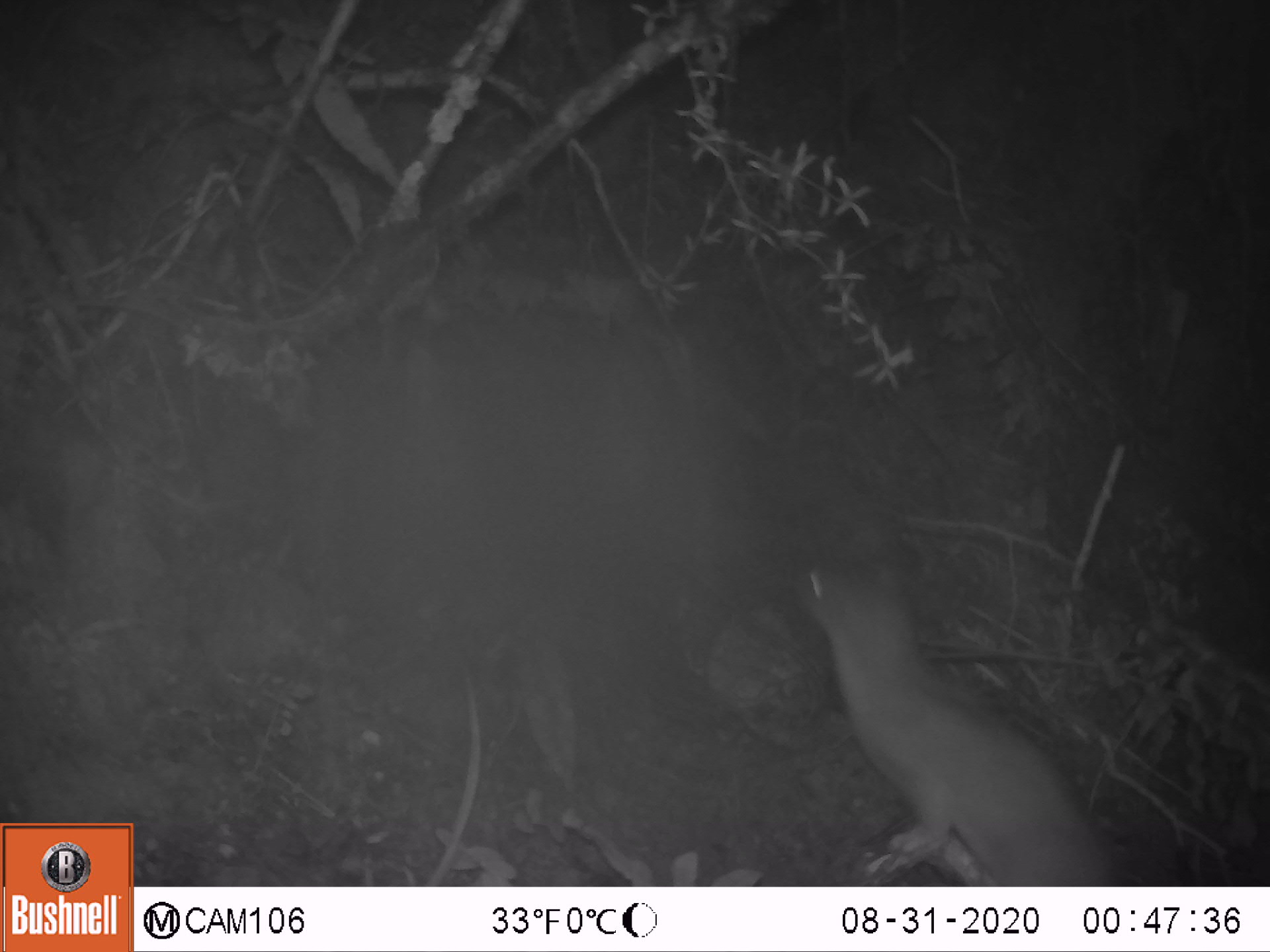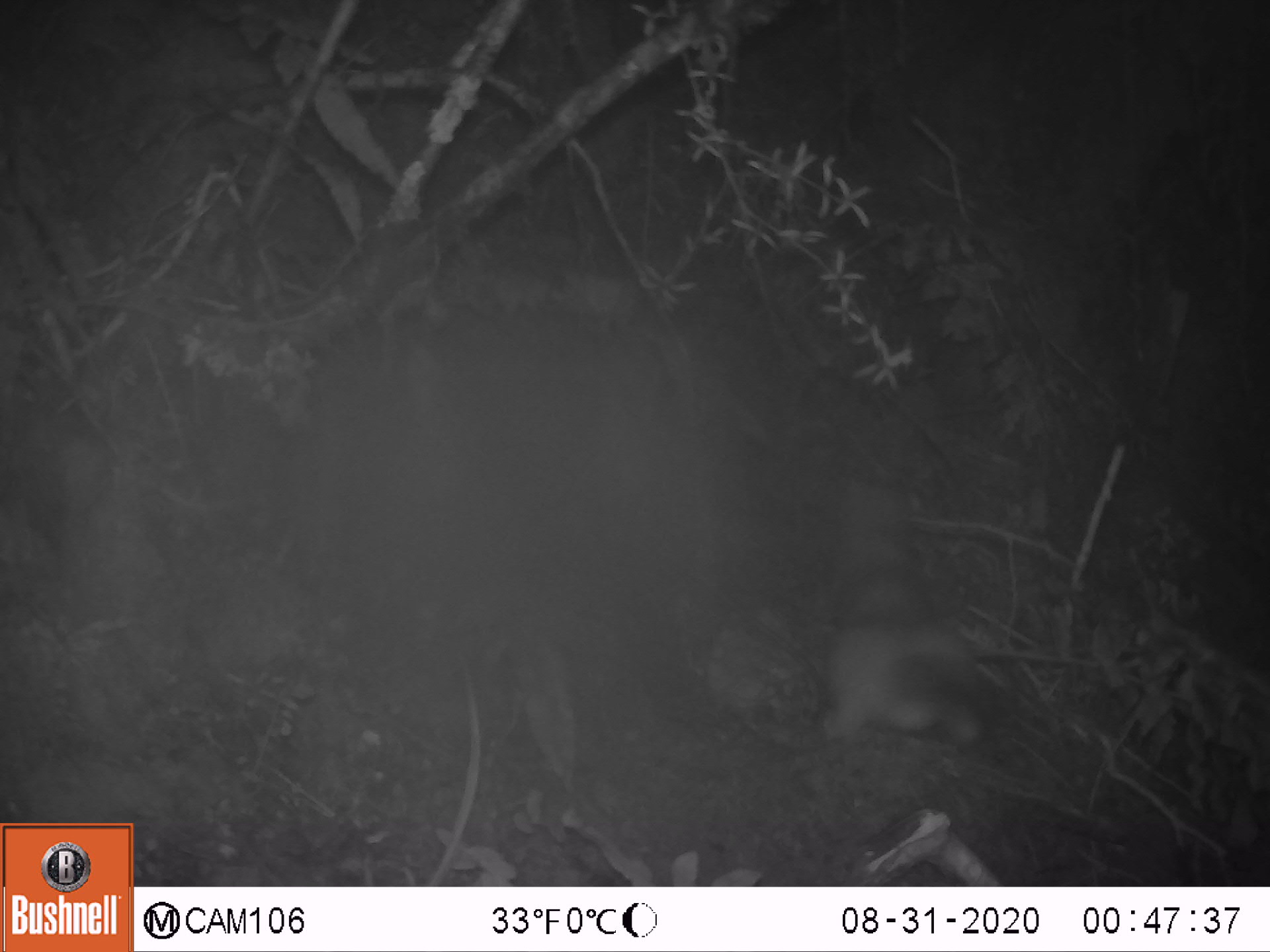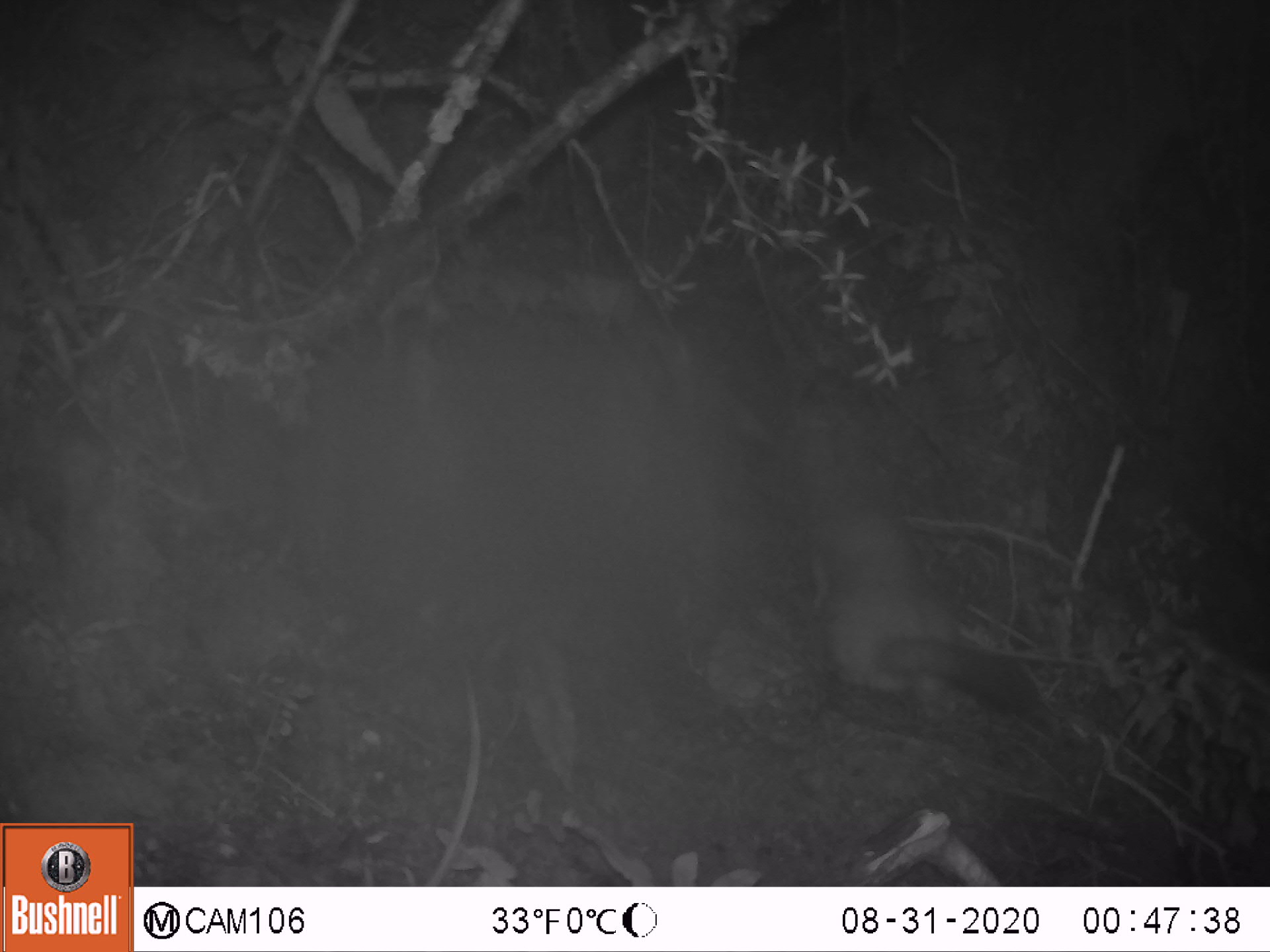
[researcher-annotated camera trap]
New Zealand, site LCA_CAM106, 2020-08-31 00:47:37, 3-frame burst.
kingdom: Animalia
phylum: Chordata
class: Mammalia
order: Carnivora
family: Mustelidae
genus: Mustela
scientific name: Mustela erminea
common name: stoat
Stoat (Mustela erminea).